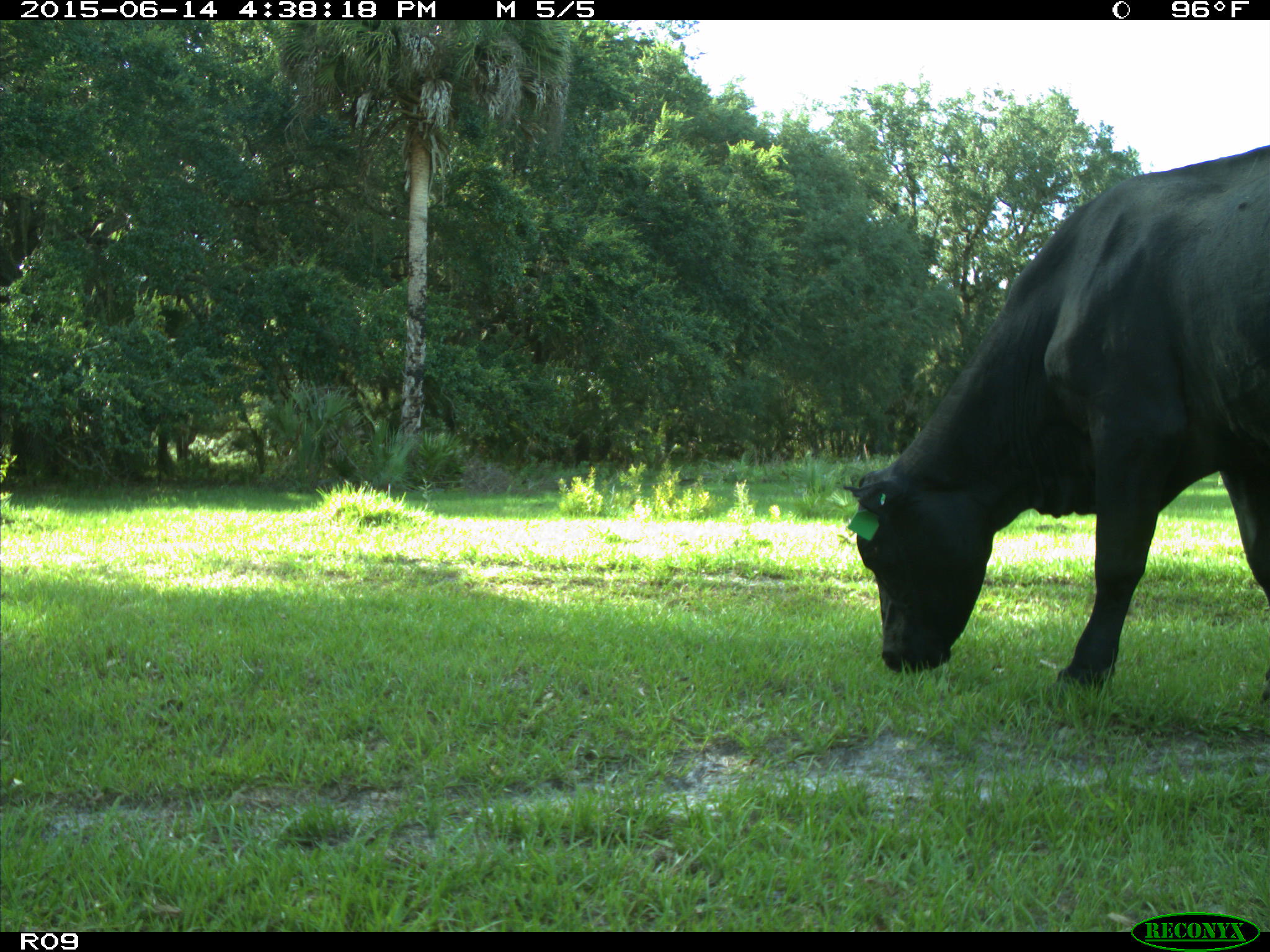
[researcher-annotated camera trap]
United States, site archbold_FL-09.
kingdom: Animalia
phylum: Chordata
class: Mammalia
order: Artiodactyla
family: Bovidae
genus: Bos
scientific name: Bos taurus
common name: domestic cow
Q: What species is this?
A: Bos taurus (domestic cow).